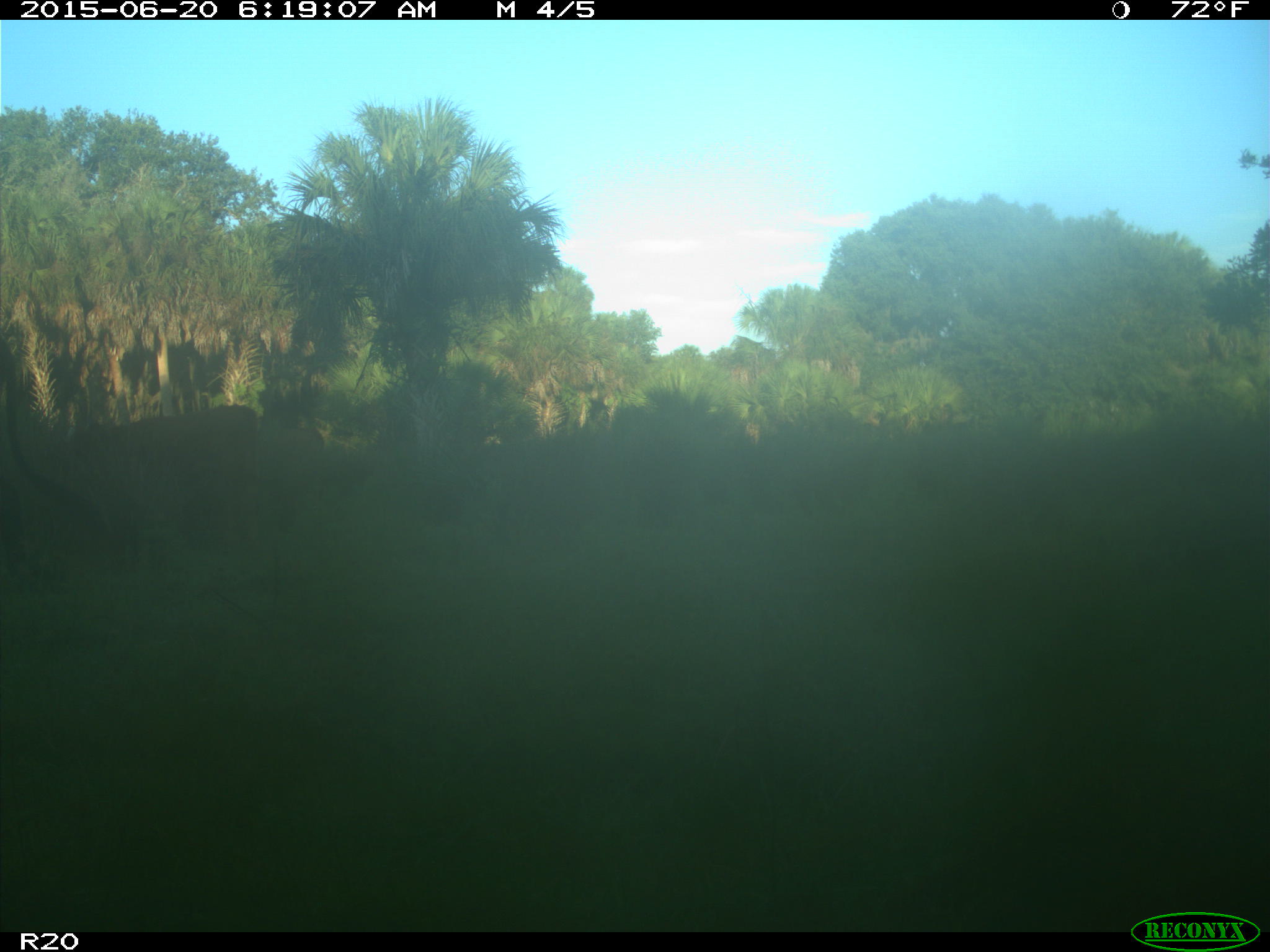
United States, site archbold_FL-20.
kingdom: Animalia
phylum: Chordata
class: Mammalia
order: Artiodactyla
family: Bovidae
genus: Bos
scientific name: Bos taurus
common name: domestic cow